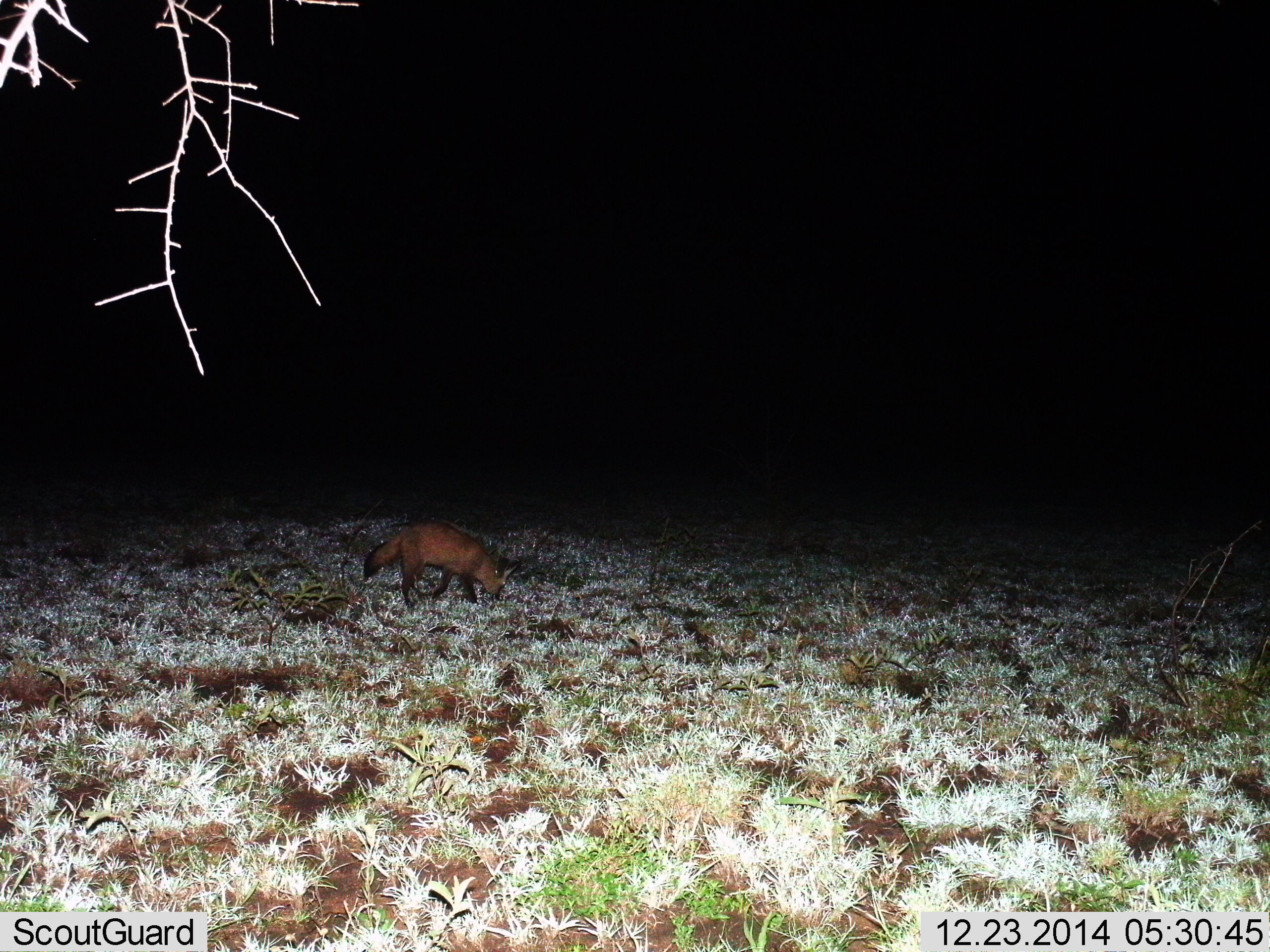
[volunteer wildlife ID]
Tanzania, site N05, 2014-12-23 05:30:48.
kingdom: Animalia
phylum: Chordata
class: Mammalia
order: Carnivora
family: Canidae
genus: Otocyon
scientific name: Otocyon megalotis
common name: bat-eared fox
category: batearedfox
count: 1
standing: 20%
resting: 0%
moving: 50%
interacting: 0%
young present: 0%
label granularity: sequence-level